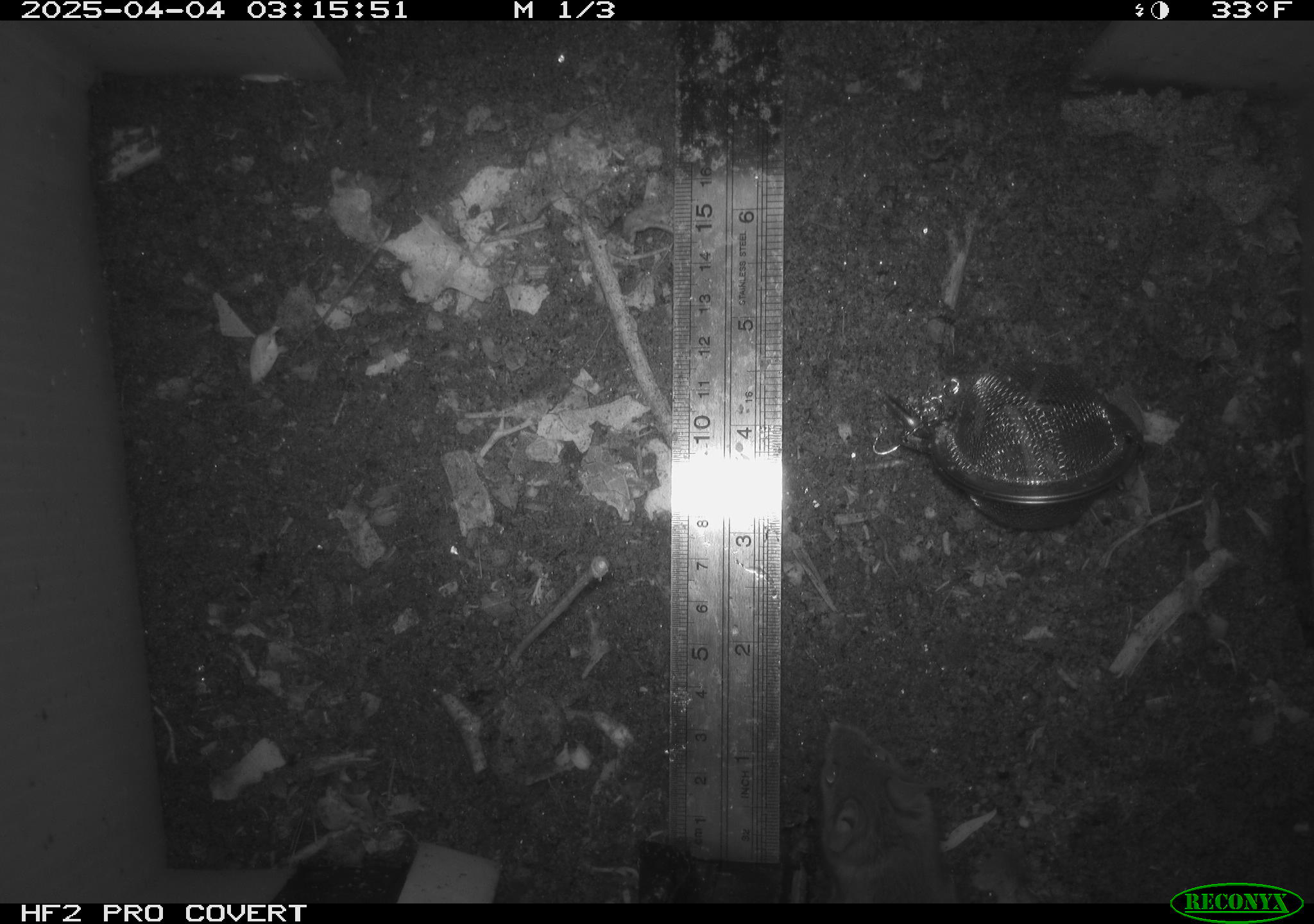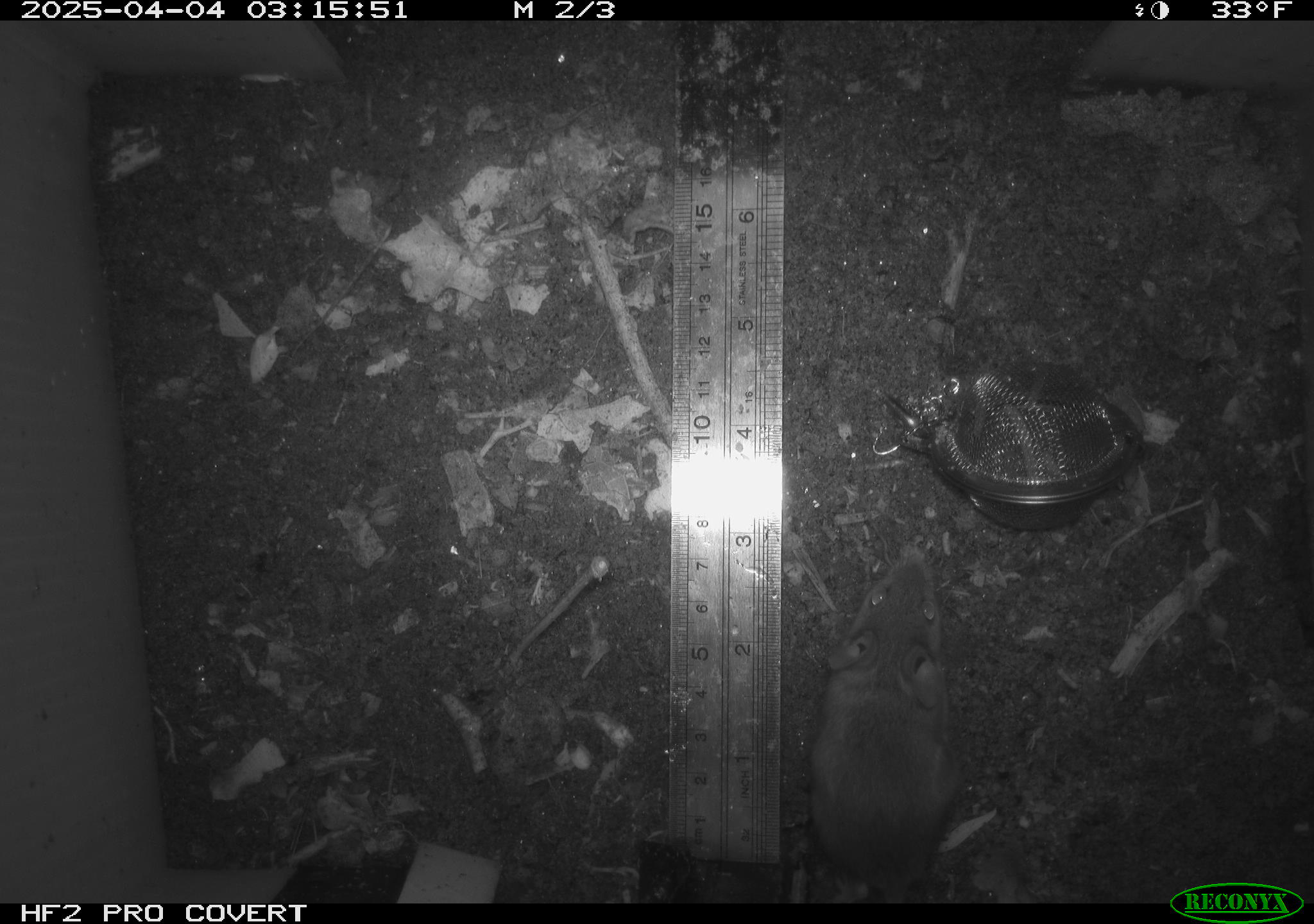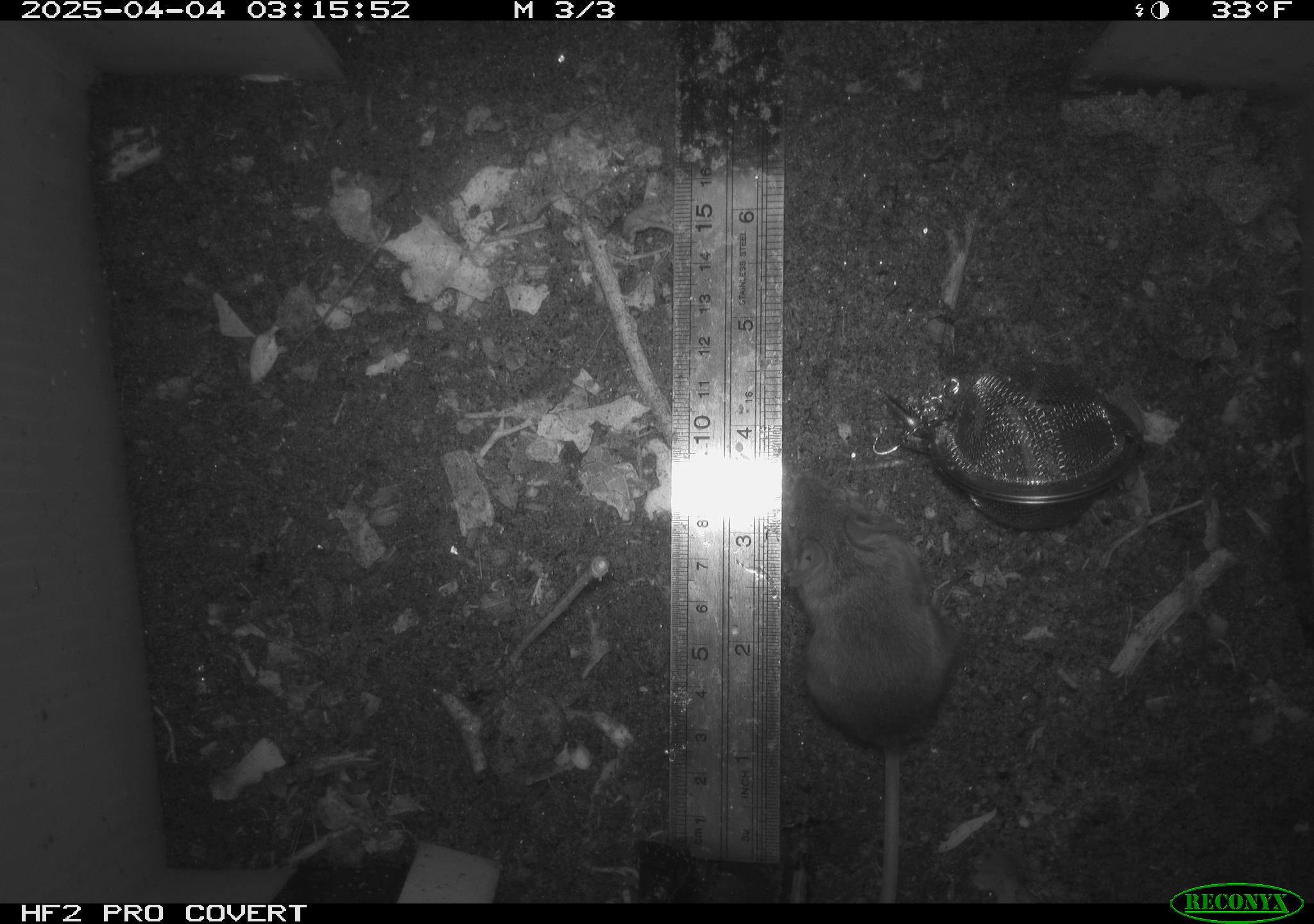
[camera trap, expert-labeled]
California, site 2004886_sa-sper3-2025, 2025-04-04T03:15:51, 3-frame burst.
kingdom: Animalia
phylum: Chordata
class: Mammalia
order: Rodentia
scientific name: Rodentia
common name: mouse species